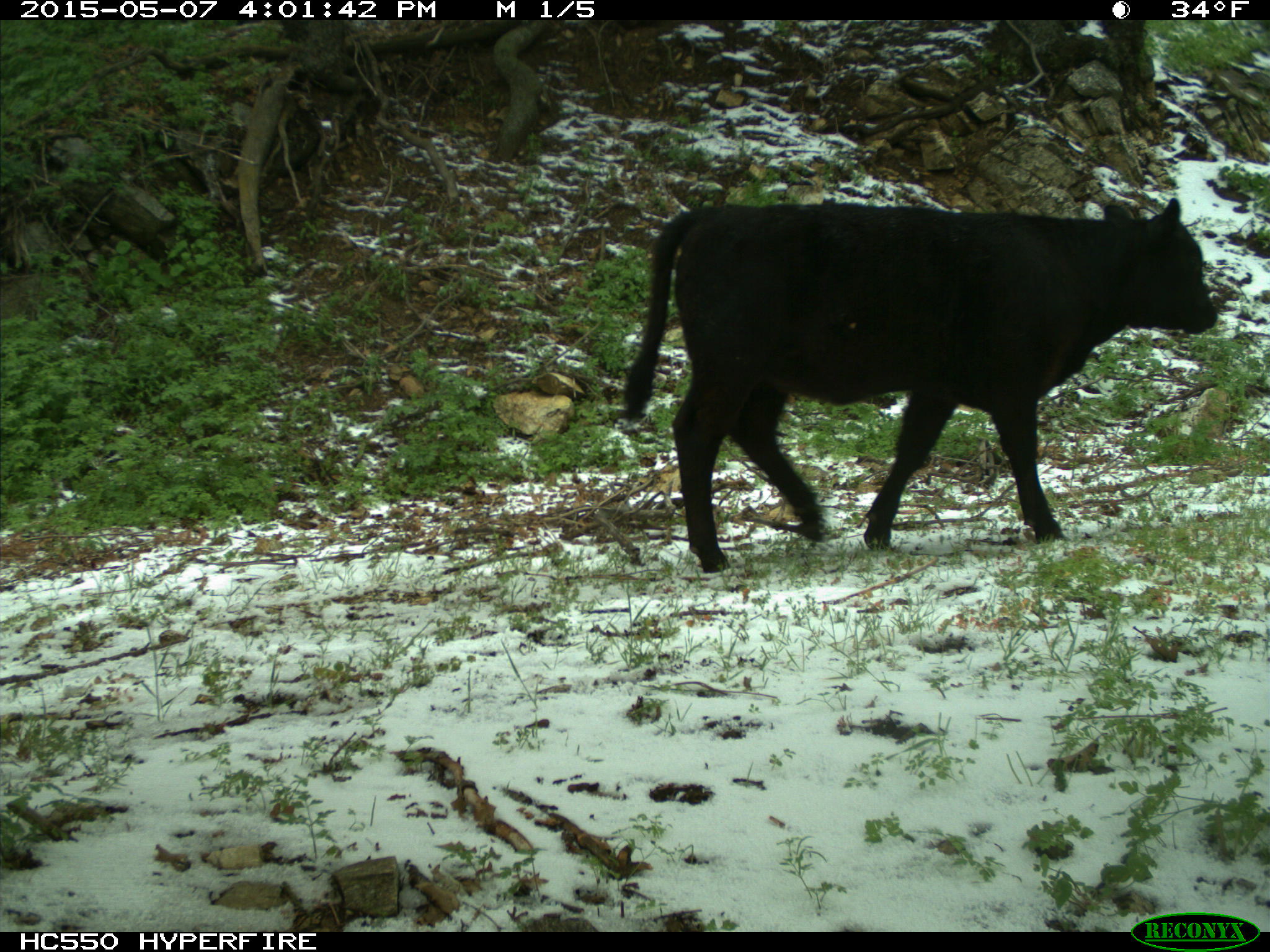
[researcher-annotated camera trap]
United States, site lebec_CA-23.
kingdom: Animalia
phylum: Chordata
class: Mammalia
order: Artiodactyla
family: Bovidae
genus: Bos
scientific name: Bos taurus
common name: domestic cow